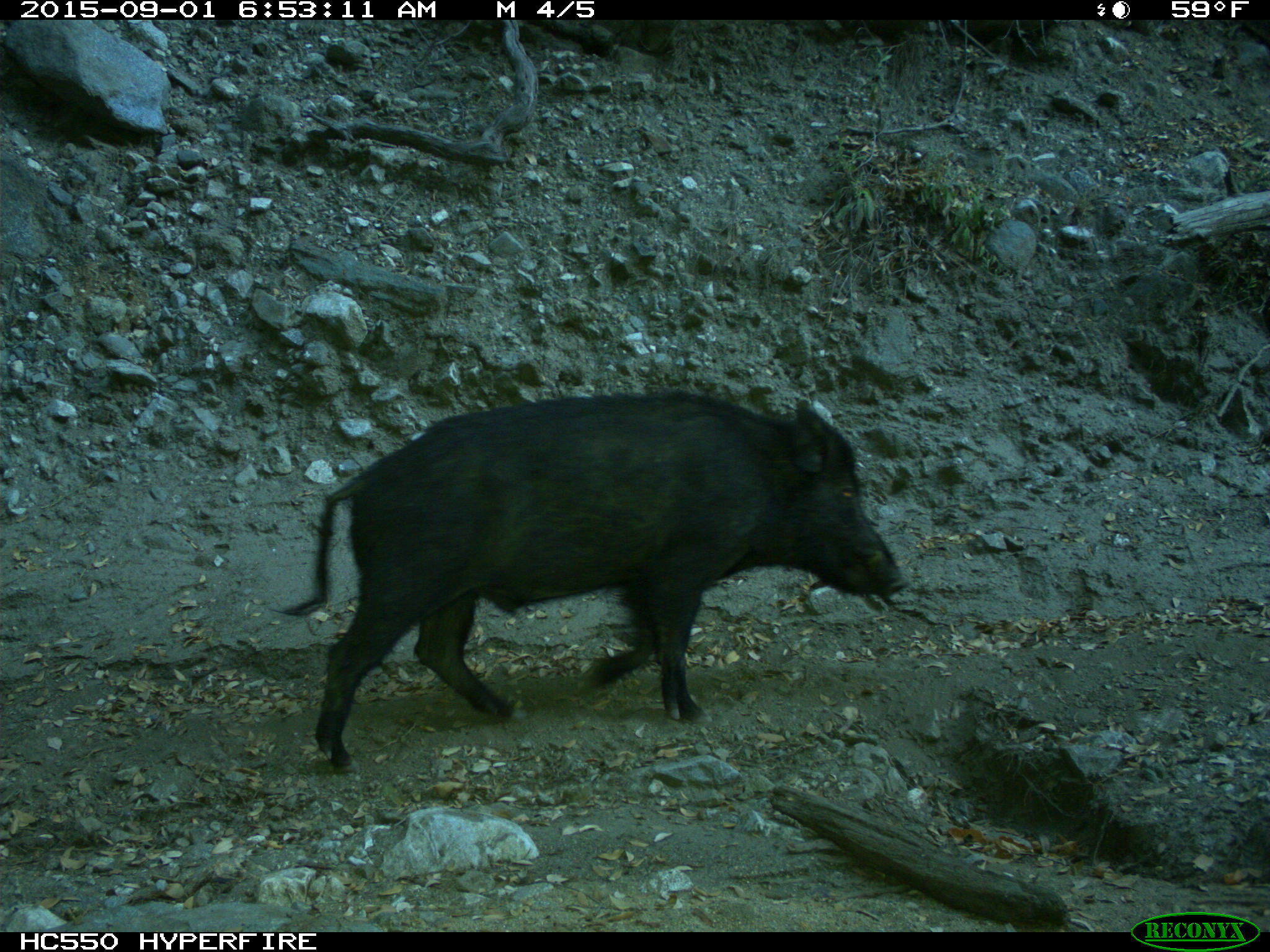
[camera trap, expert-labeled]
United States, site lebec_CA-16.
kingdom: Animalia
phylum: Chordata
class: Mammalia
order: Artiodactyla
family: Suidae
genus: Sus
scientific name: Sus scrofa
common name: wild boar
Sus scrofa (wild boar).